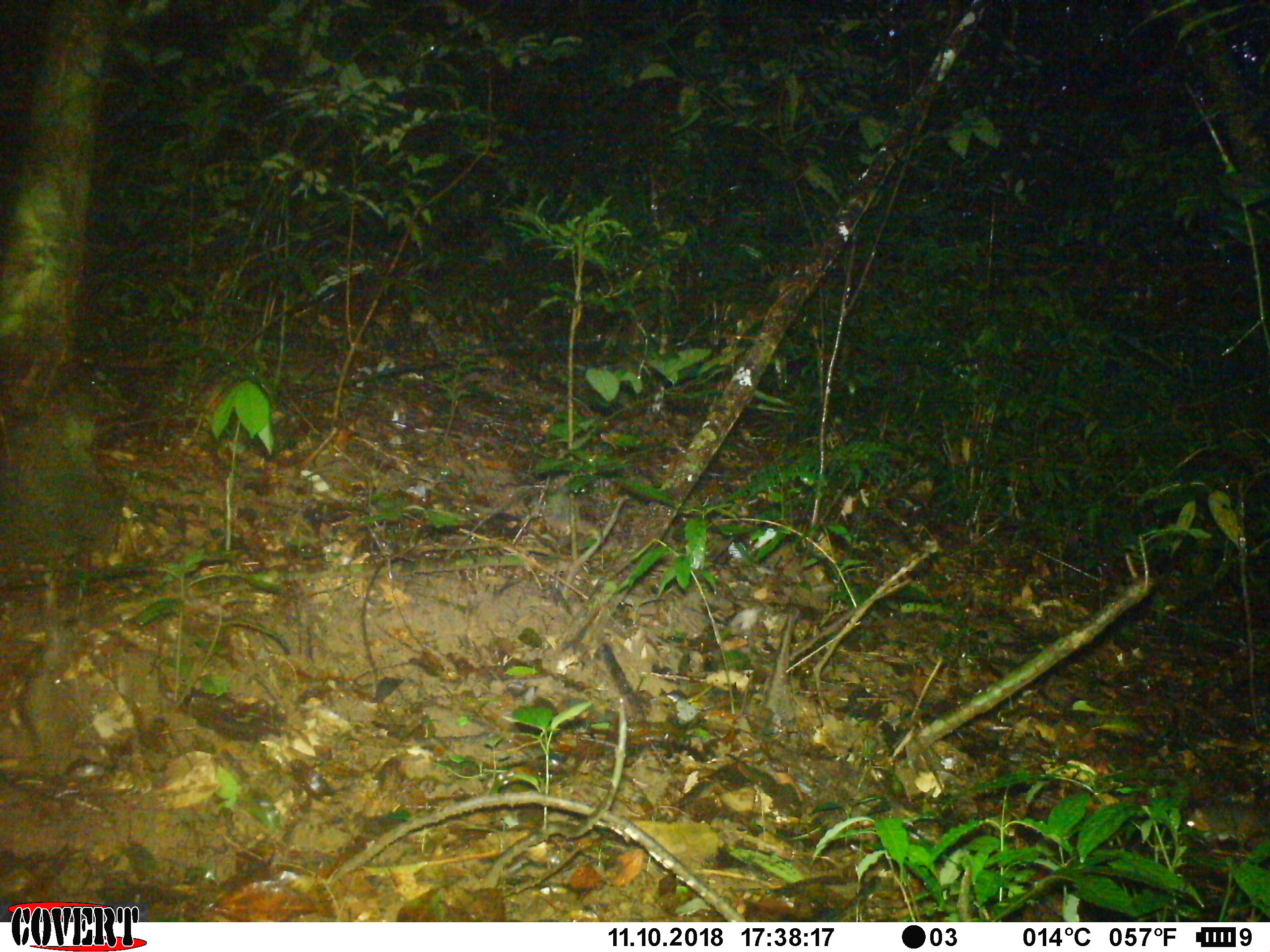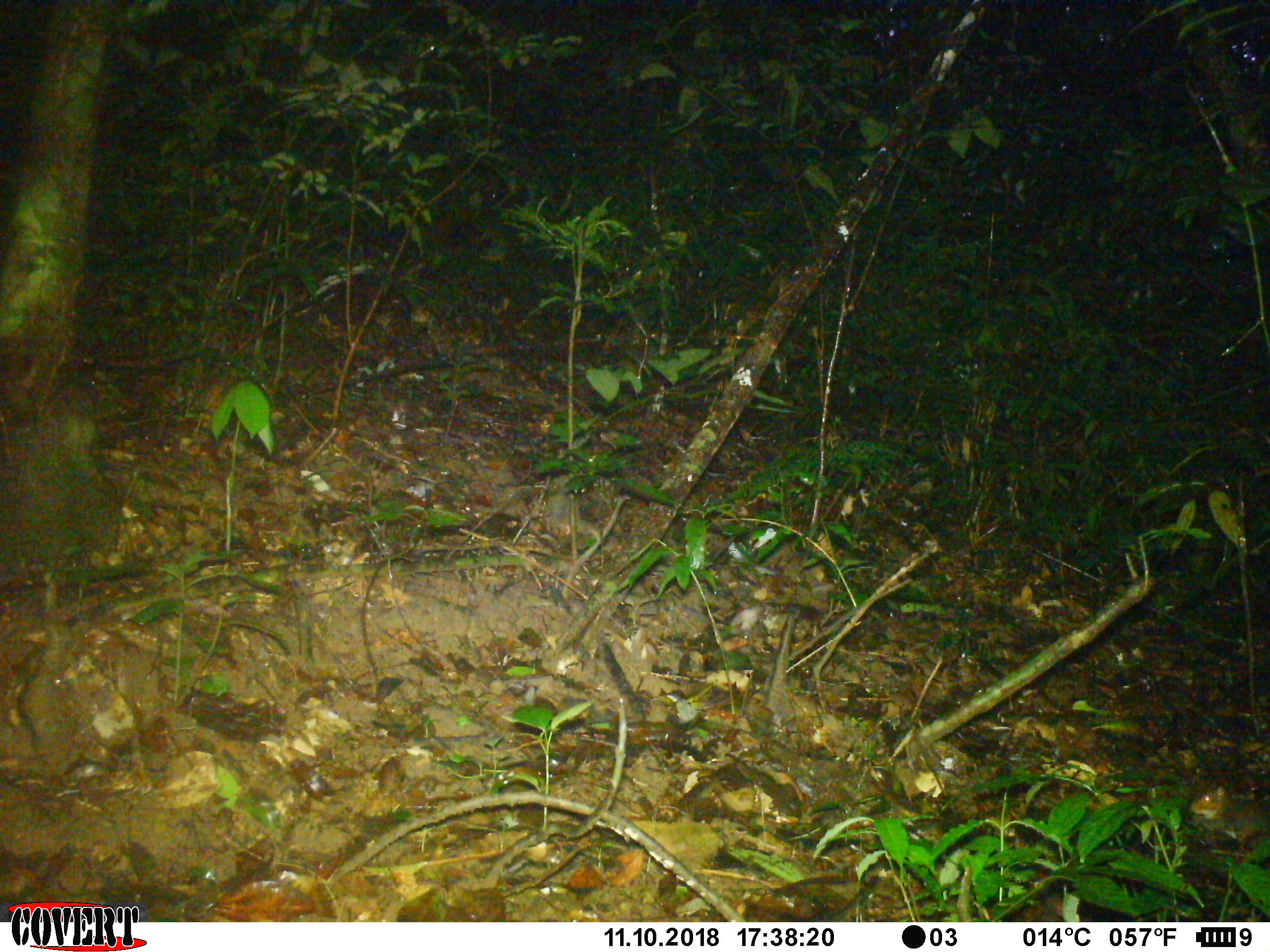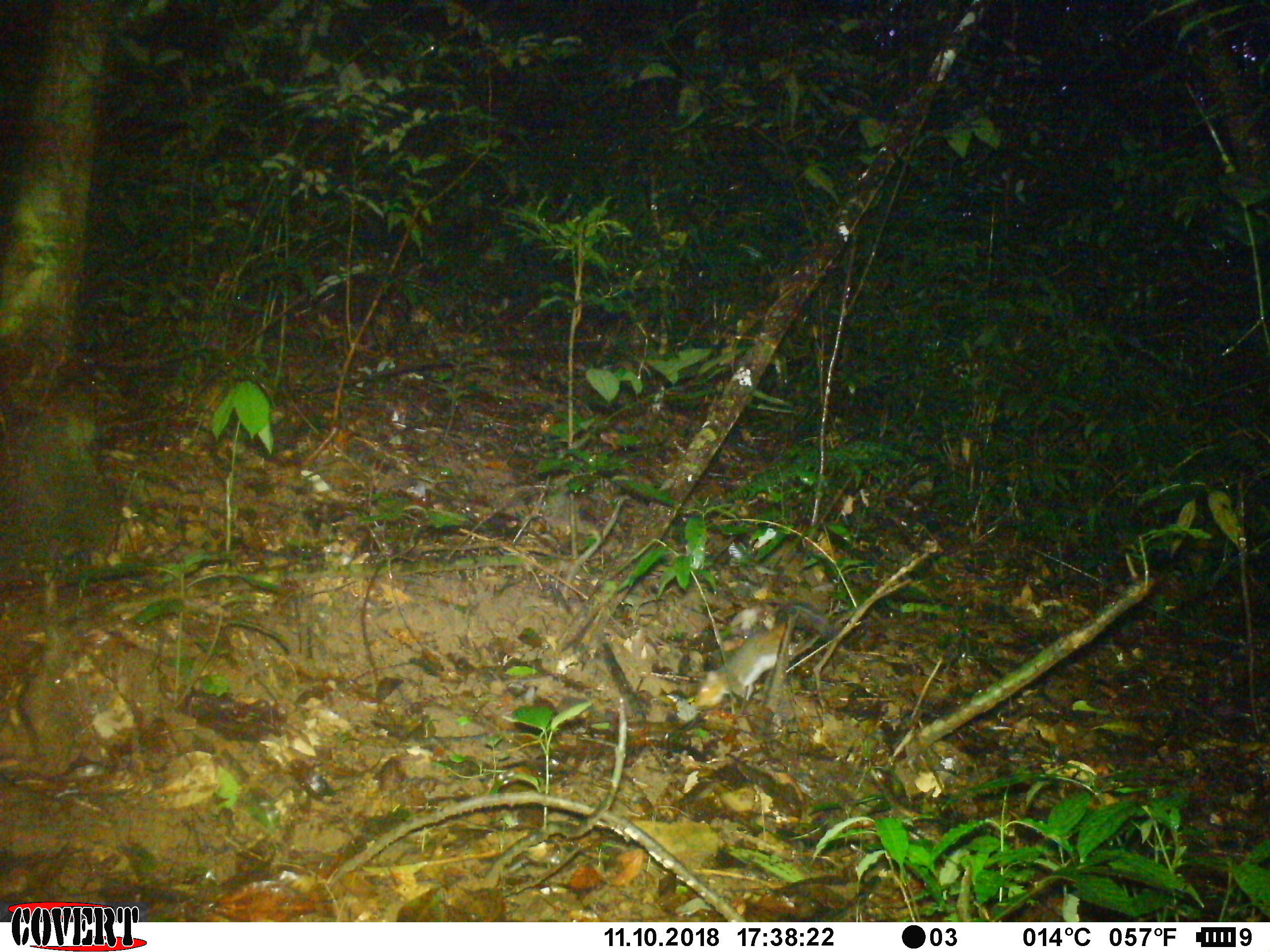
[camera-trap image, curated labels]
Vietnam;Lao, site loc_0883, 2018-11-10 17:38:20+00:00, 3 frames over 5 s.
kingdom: Animalia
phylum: Chordata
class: Mammalia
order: Rodentia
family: Sciuridae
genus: Dremomys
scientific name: Dremomys rufigenis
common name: red-cheeked squirrel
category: red cheeked squirrel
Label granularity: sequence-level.